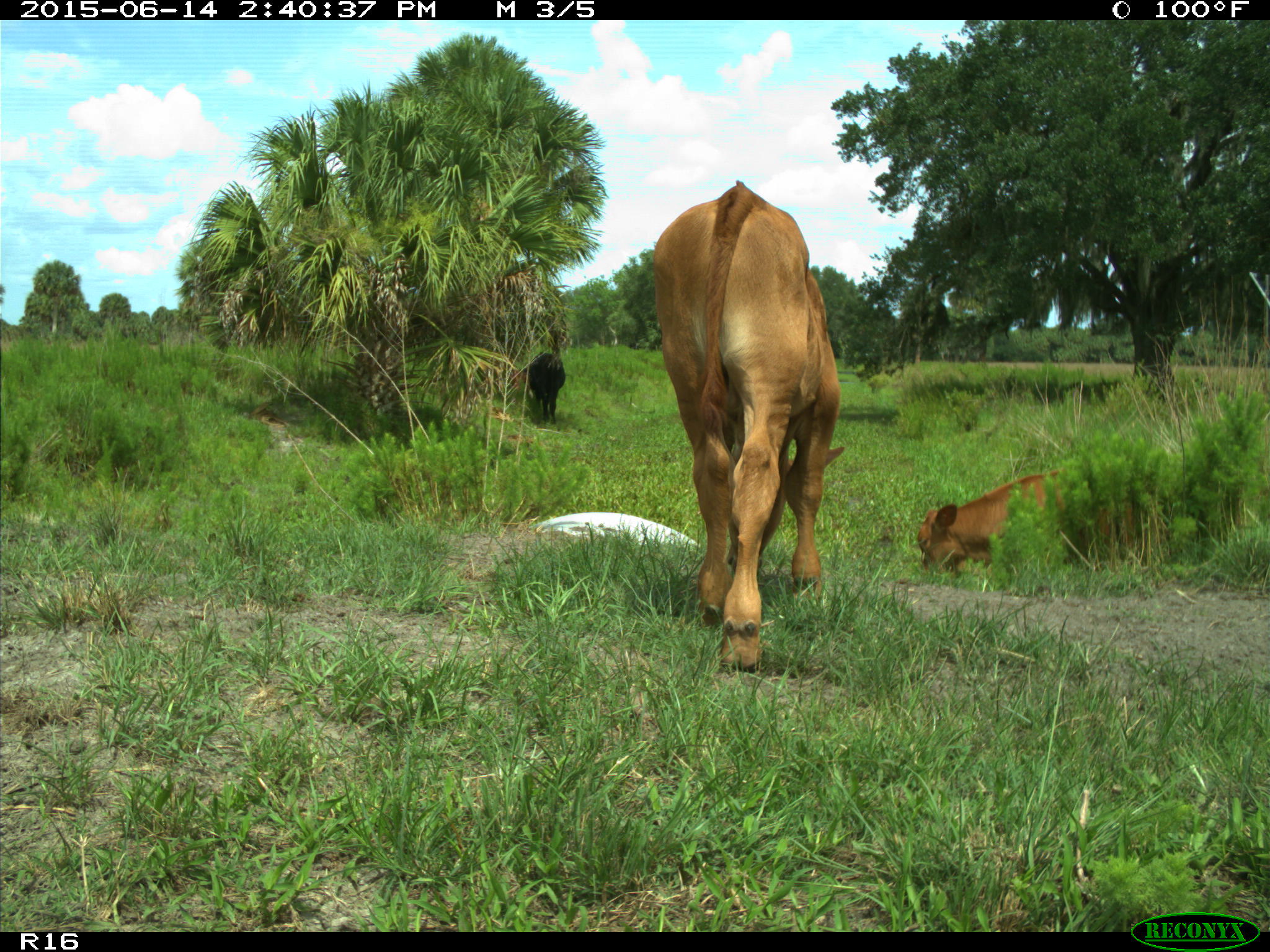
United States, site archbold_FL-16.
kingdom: Animalia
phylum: Chordata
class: Mammalia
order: Artiodactyla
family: Bovidae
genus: Bos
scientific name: Bos taurus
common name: domestic cow